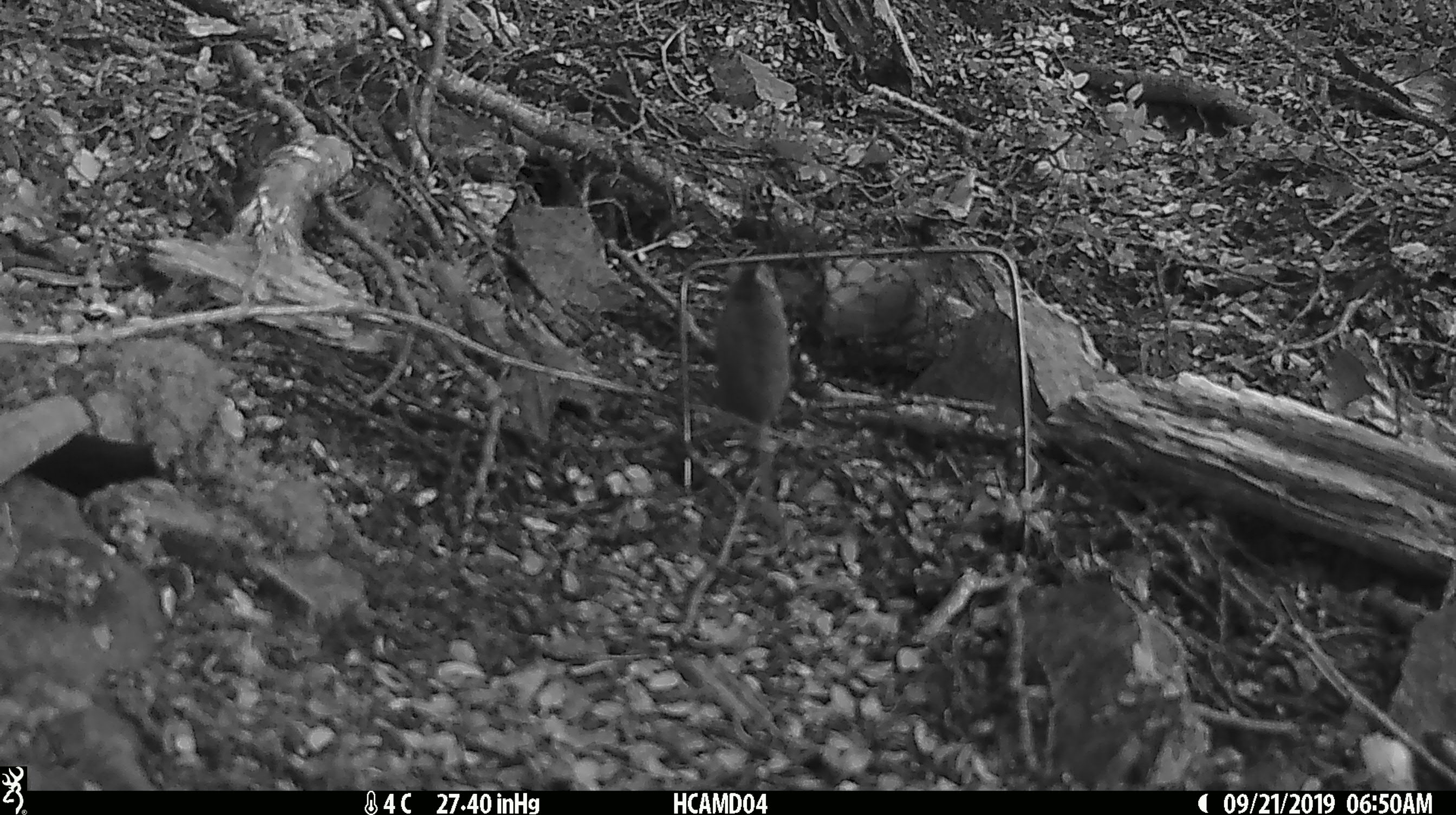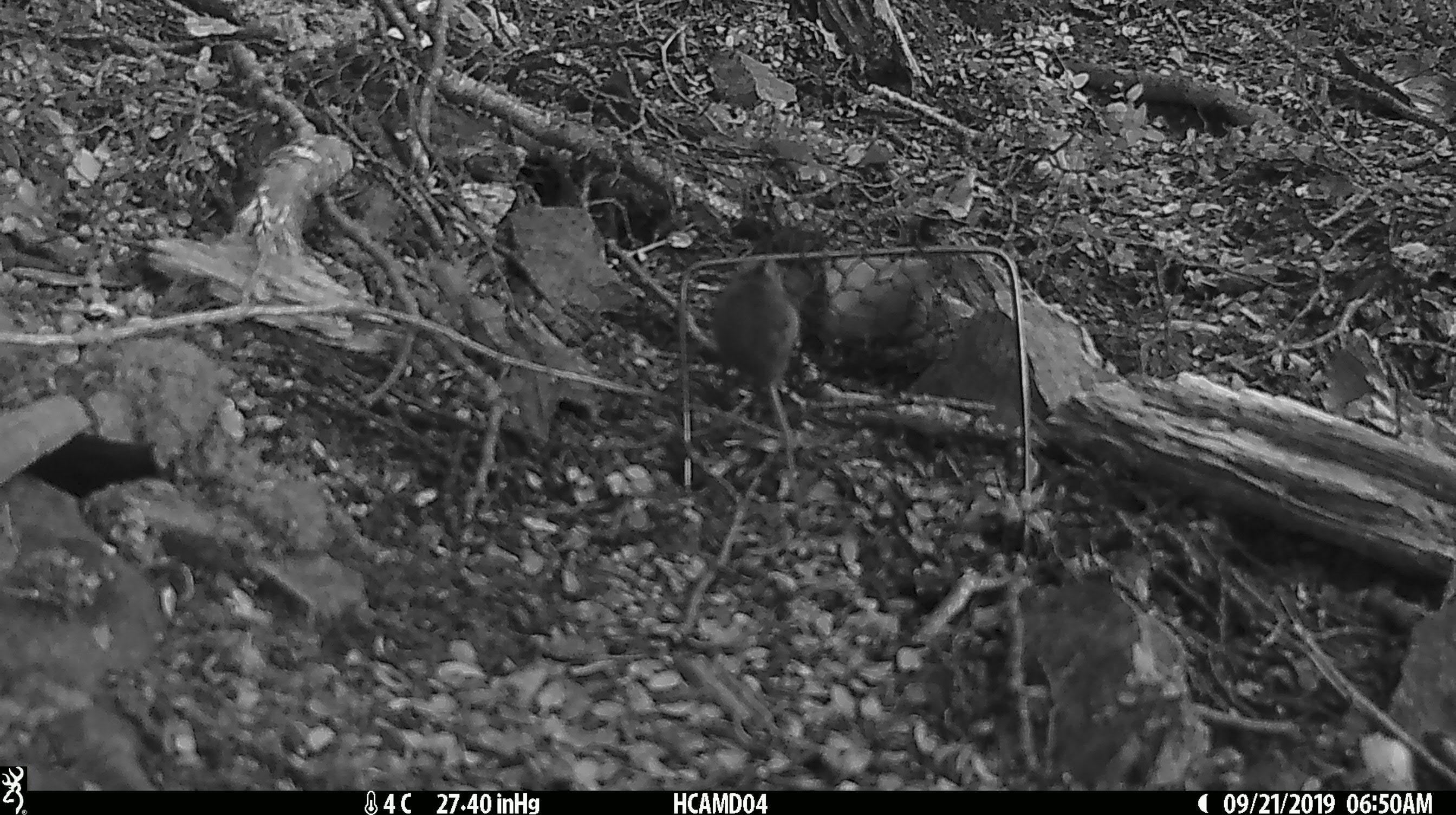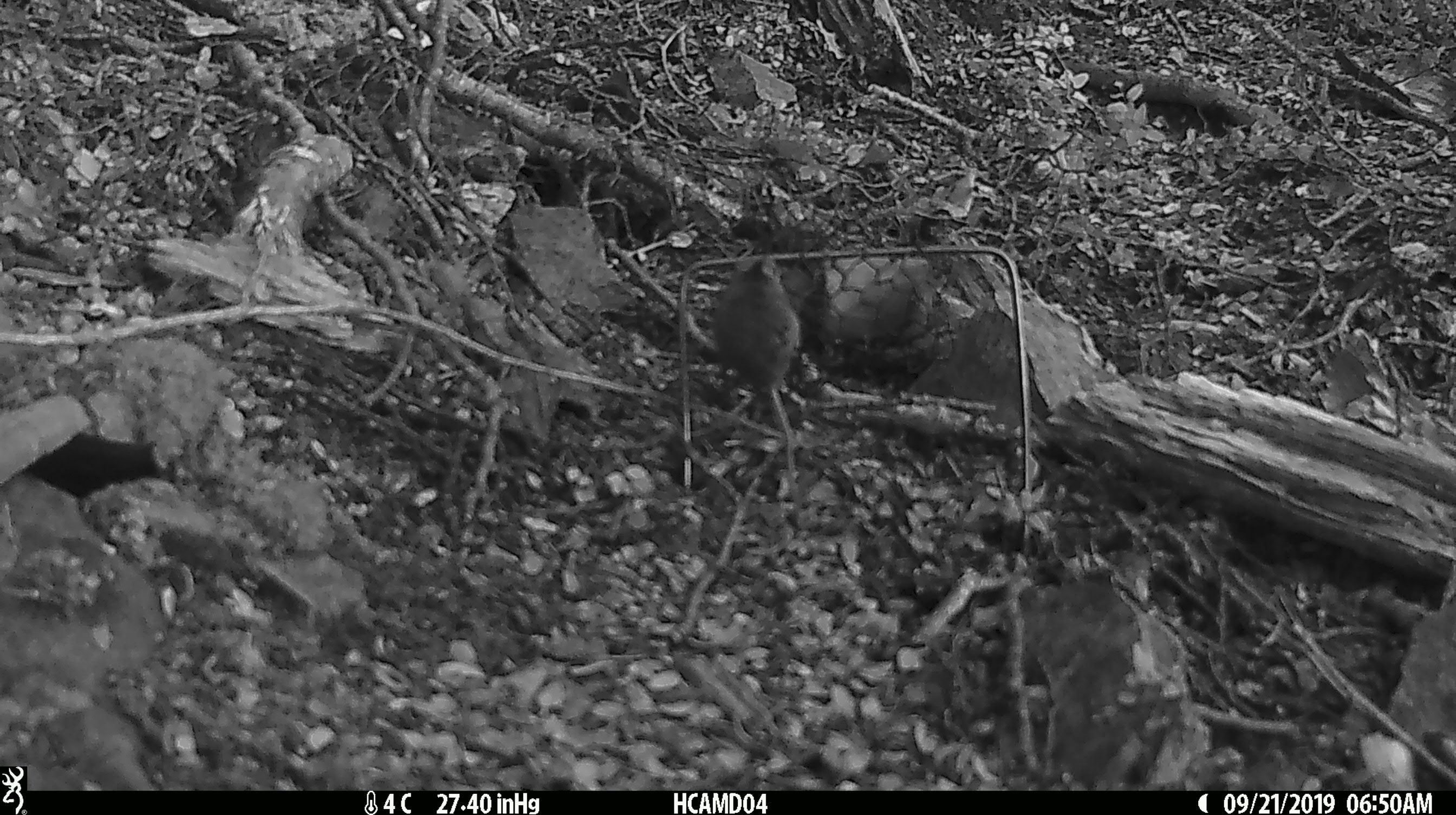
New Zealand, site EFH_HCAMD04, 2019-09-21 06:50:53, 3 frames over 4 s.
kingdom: Animalia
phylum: Chordata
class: Mammalia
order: Rodentia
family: Muridae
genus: Mus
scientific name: Mus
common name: mouse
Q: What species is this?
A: Mouse (Mus).